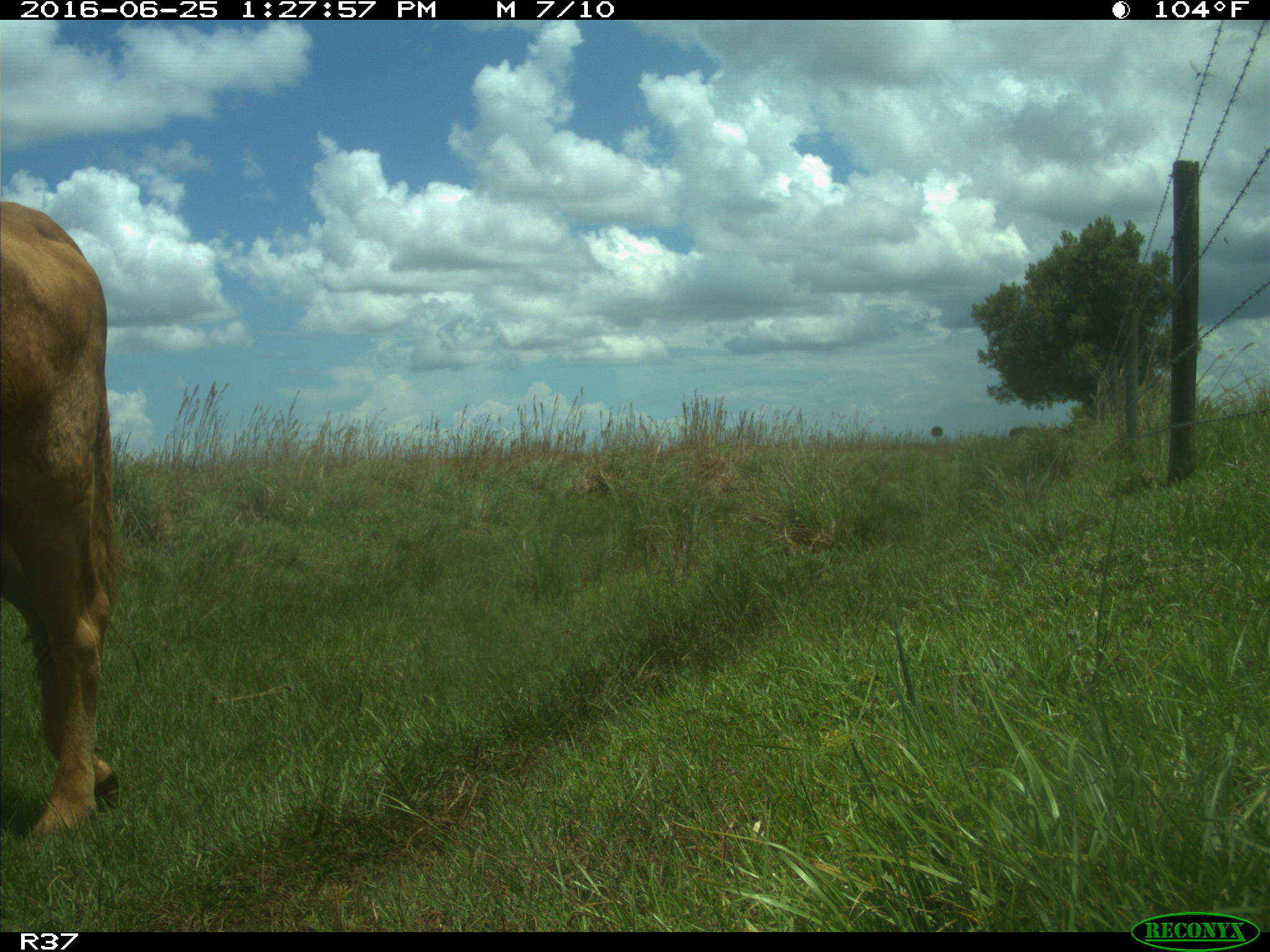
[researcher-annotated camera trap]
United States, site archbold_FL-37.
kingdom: Animalia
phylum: Chordata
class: Mammalia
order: Artiodactyla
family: Bovidae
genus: Bos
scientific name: Bos taurus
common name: domestic cow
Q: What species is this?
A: Bos taurus (domestic cow).